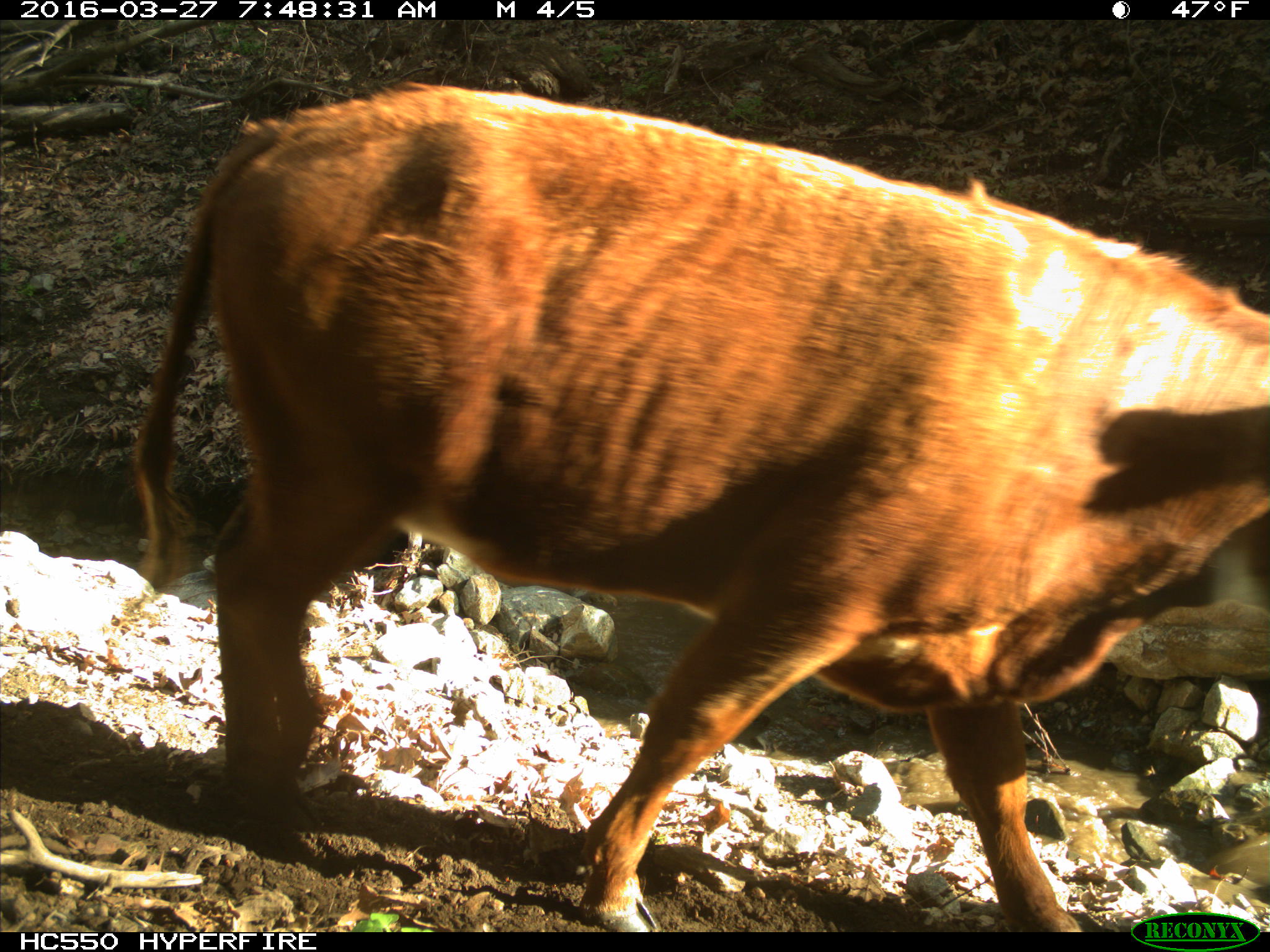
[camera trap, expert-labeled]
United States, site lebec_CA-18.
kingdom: Animalia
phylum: Chordata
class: Mammalia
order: Artiodactyla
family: Bovidae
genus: Bos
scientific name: Bos taurus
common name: domestic cow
Bos taurus (domestic cow).